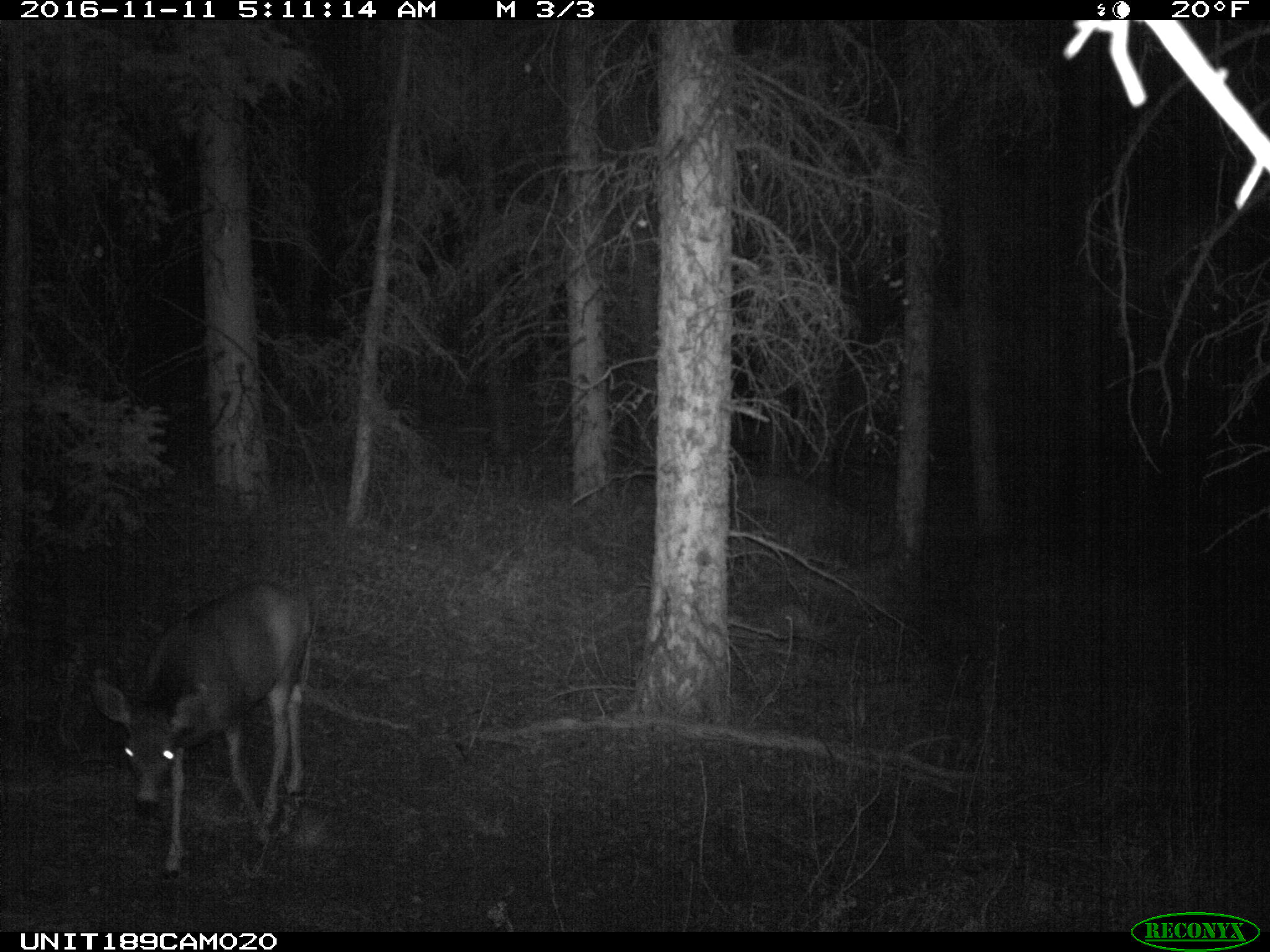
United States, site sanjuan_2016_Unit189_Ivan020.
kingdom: Animalia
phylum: Chordata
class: Mammalia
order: Artiodactyla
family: Cervidae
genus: Odocoileus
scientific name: Odocoileus hemionus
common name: mule deer